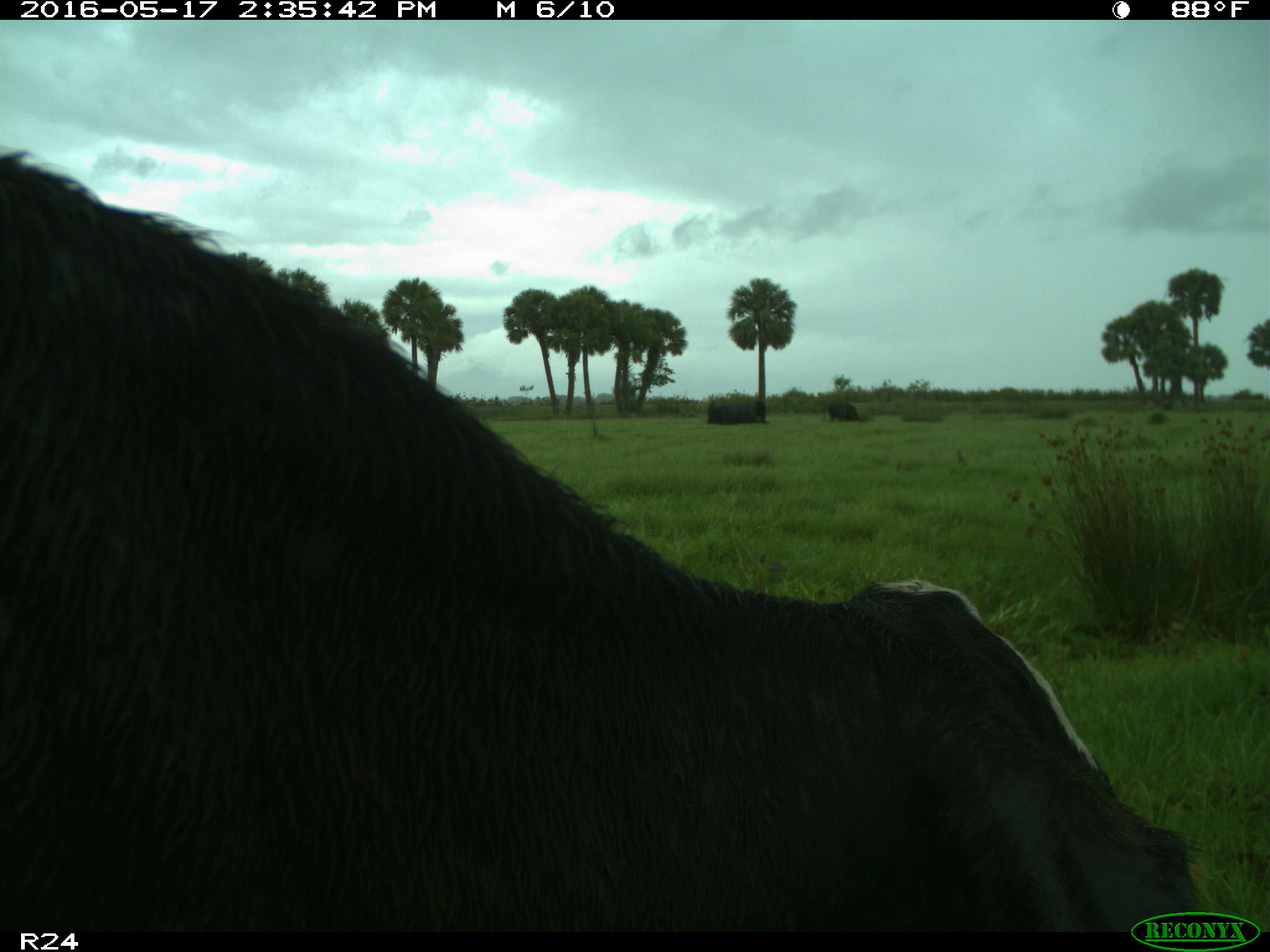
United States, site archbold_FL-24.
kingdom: Animalia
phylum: Chordata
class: Mammalia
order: Artiodactyla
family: Bovidae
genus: Bos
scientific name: Bos taurus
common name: domestic cow